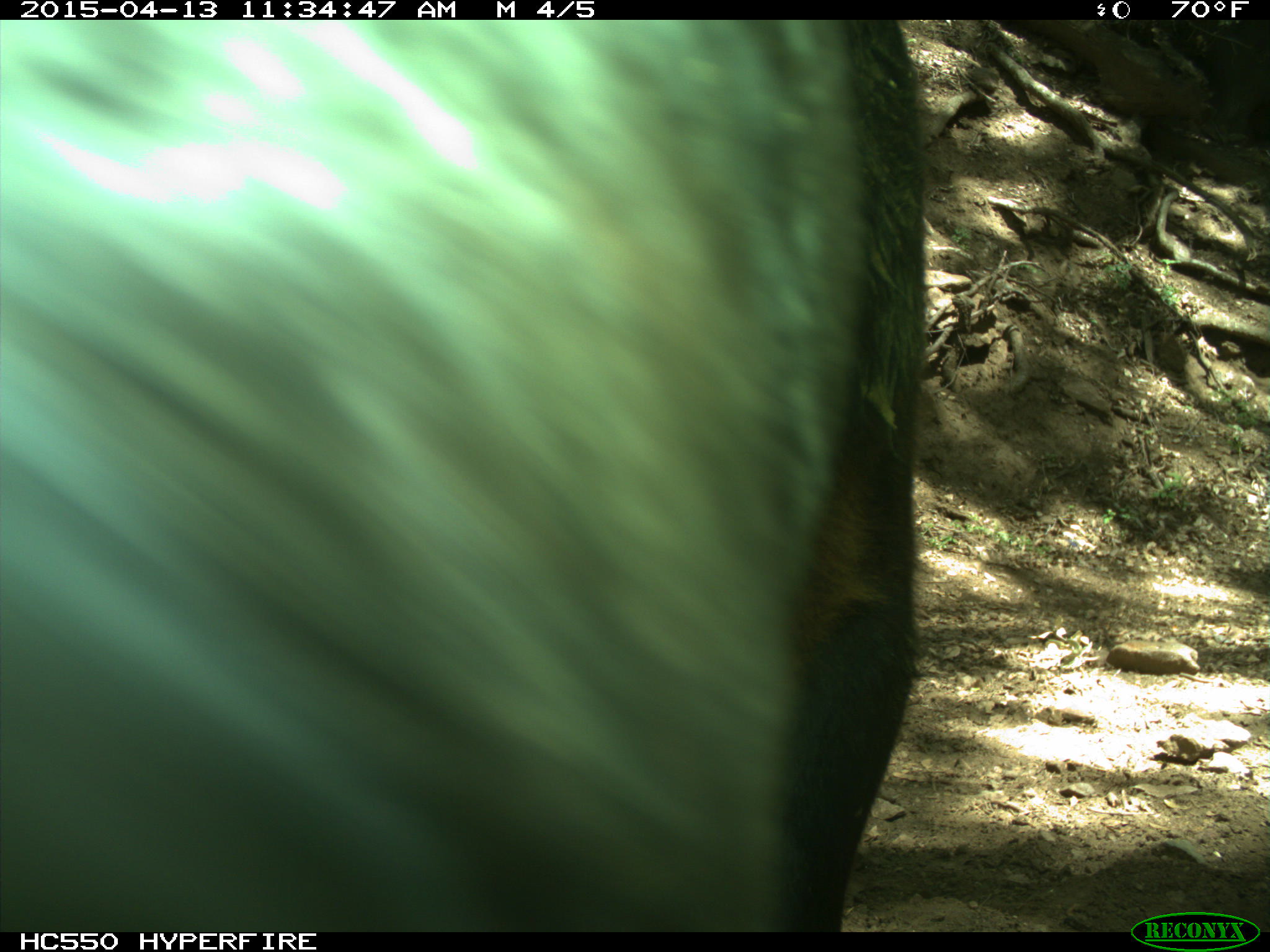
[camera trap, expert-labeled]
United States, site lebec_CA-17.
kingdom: Animalia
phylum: Chordata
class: Mammalia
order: Artiodactyla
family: Bovidae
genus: Bos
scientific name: Bos taurus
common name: domestic cow